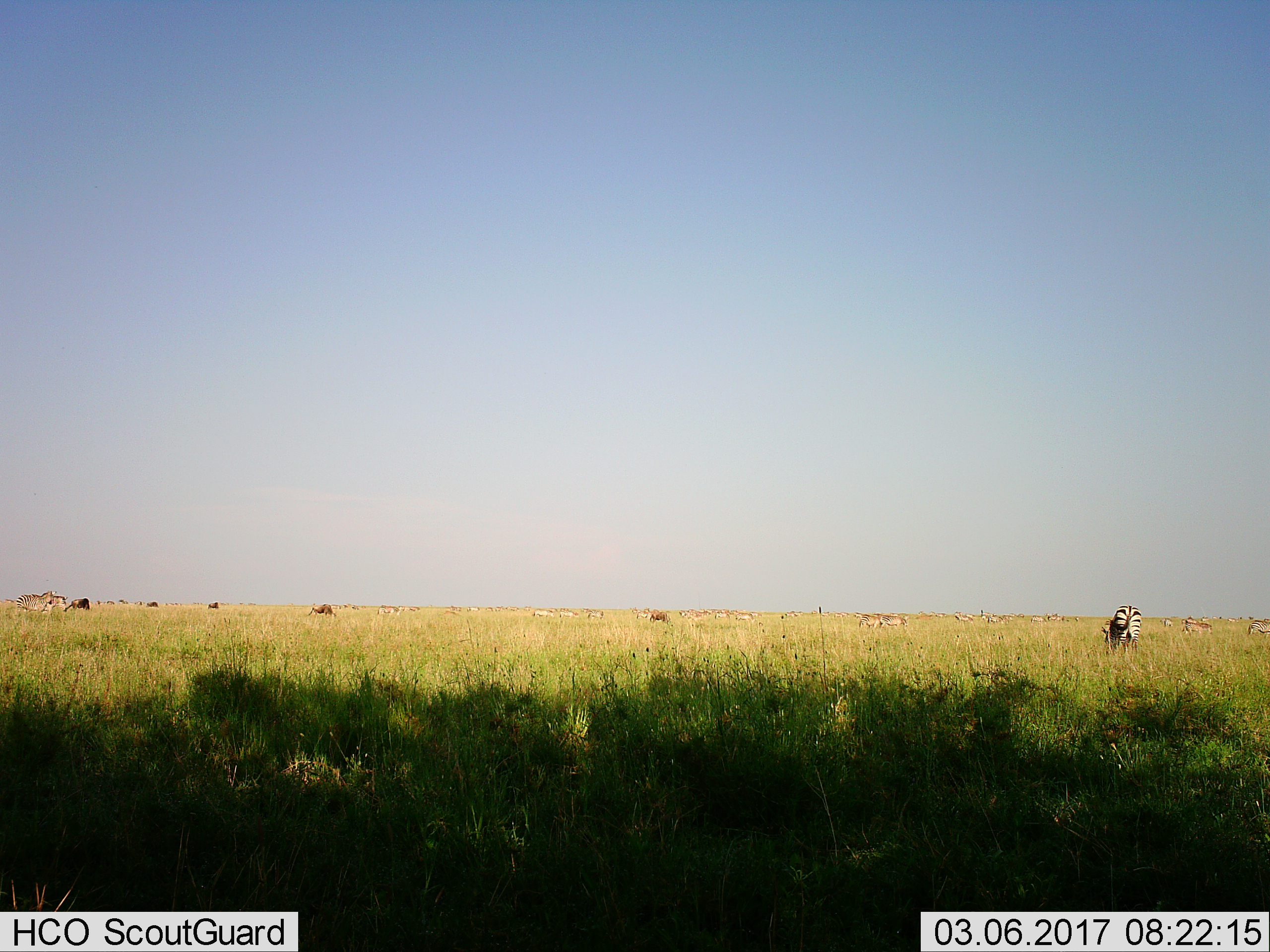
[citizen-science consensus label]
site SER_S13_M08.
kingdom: Animalia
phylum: Chordata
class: Mammalia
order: Perissodactyla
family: Equidae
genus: Equus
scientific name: Equus quagga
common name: plains zebra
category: zebraplains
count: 11-50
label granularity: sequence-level